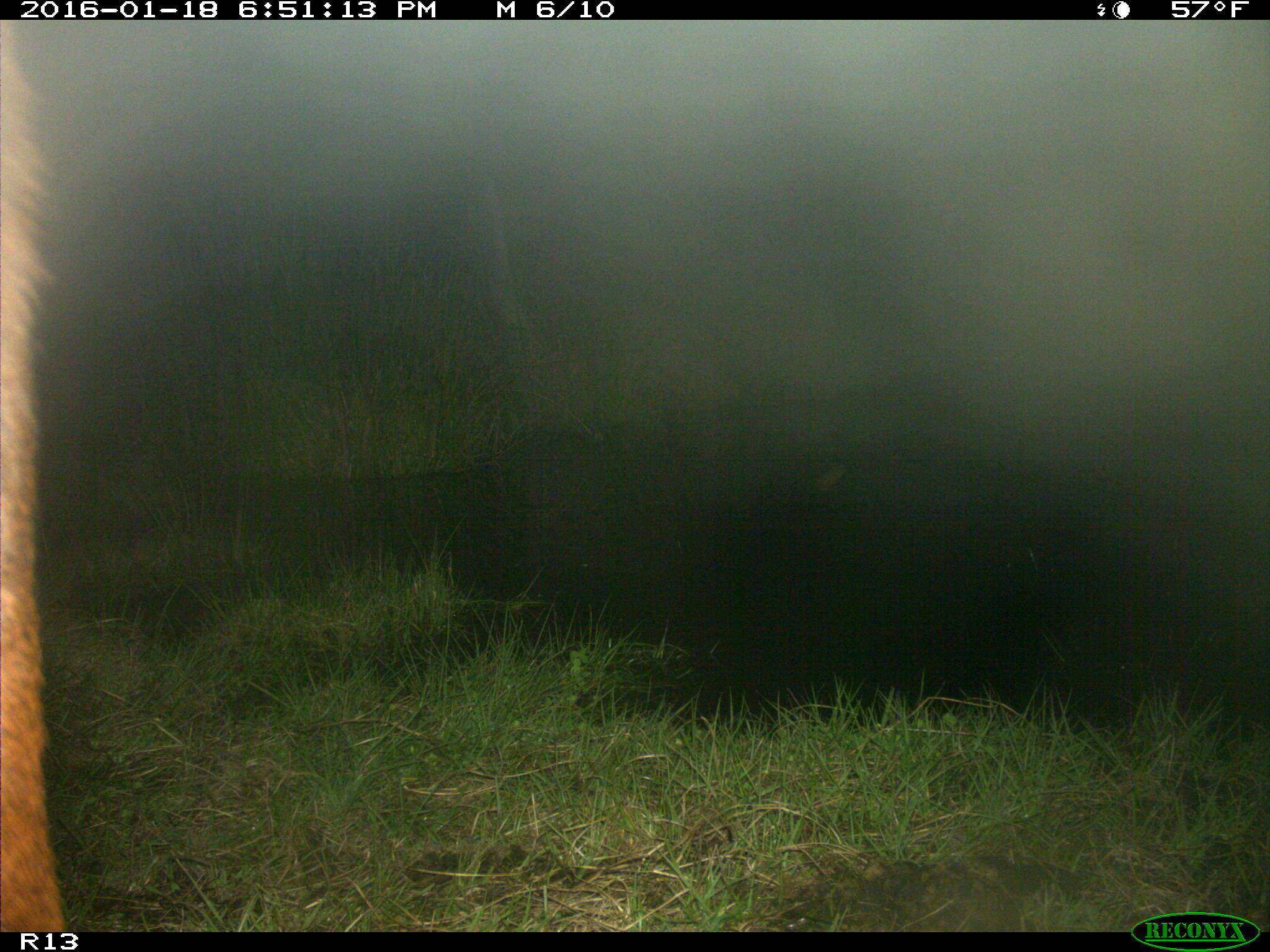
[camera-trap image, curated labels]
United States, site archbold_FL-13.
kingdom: Animalia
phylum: Chordata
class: Mammalia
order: Artiodactyla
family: Bovidae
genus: Bos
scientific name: Bos taurus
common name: domestic cow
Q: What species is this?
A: Bos taurus (domestic cow).